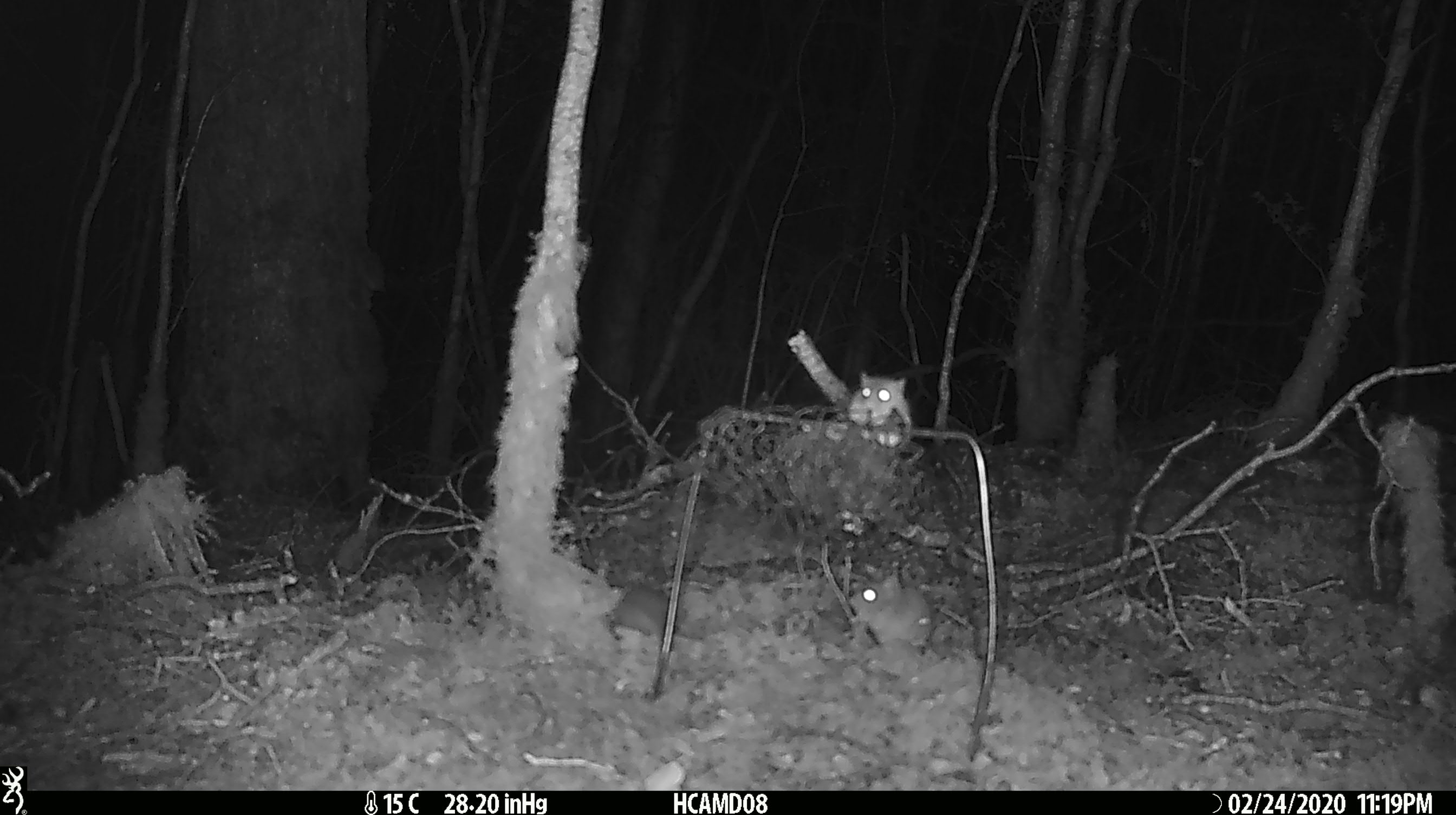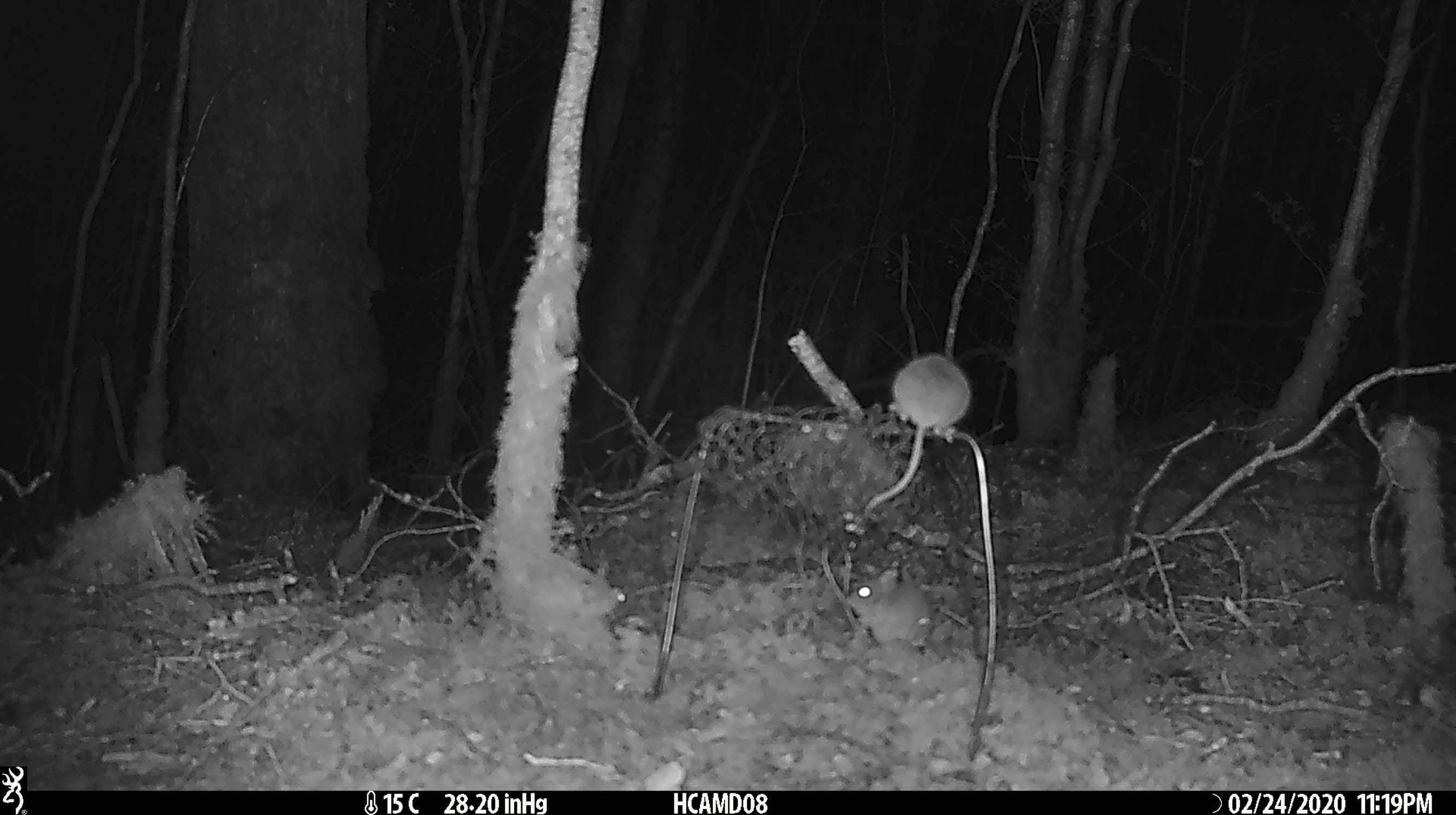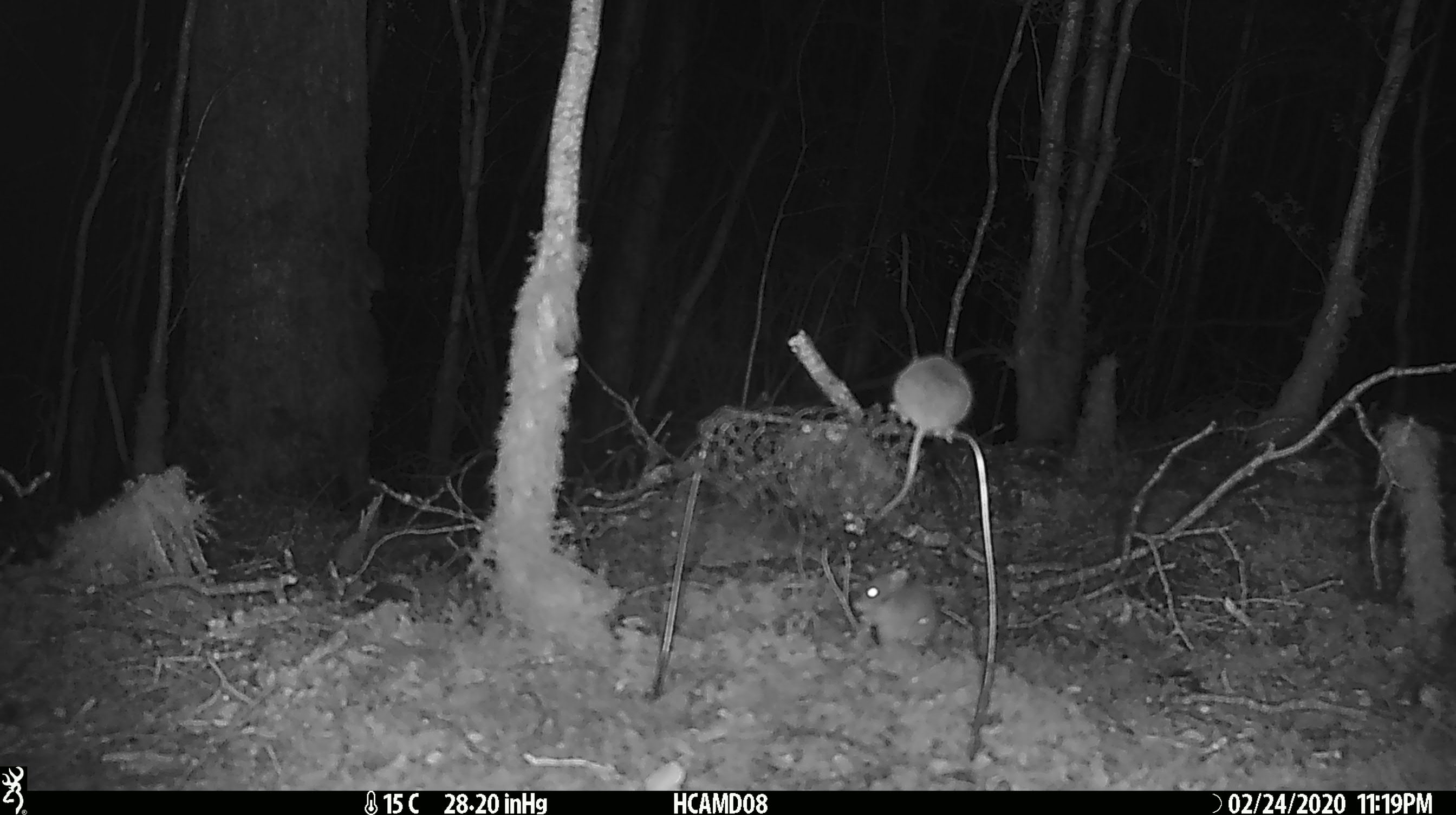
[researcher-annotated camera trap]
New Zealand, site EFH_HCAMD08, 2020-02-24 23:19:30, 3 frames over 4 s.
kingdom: Animalia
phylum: Chordata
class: Mammalia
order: Rodentia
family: Muridae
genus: Mus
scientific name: Mus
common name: mouse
Mouse (Mus).